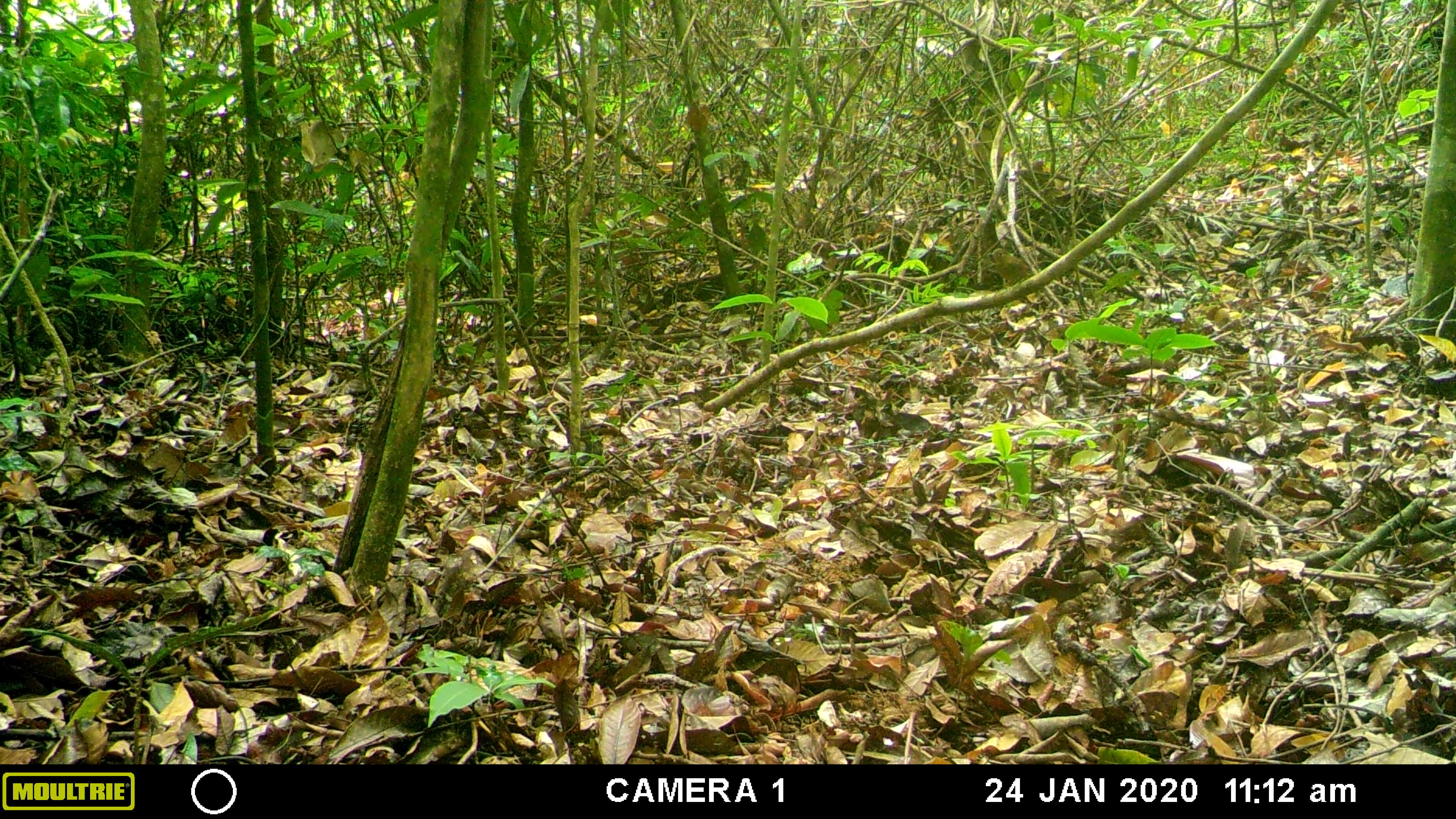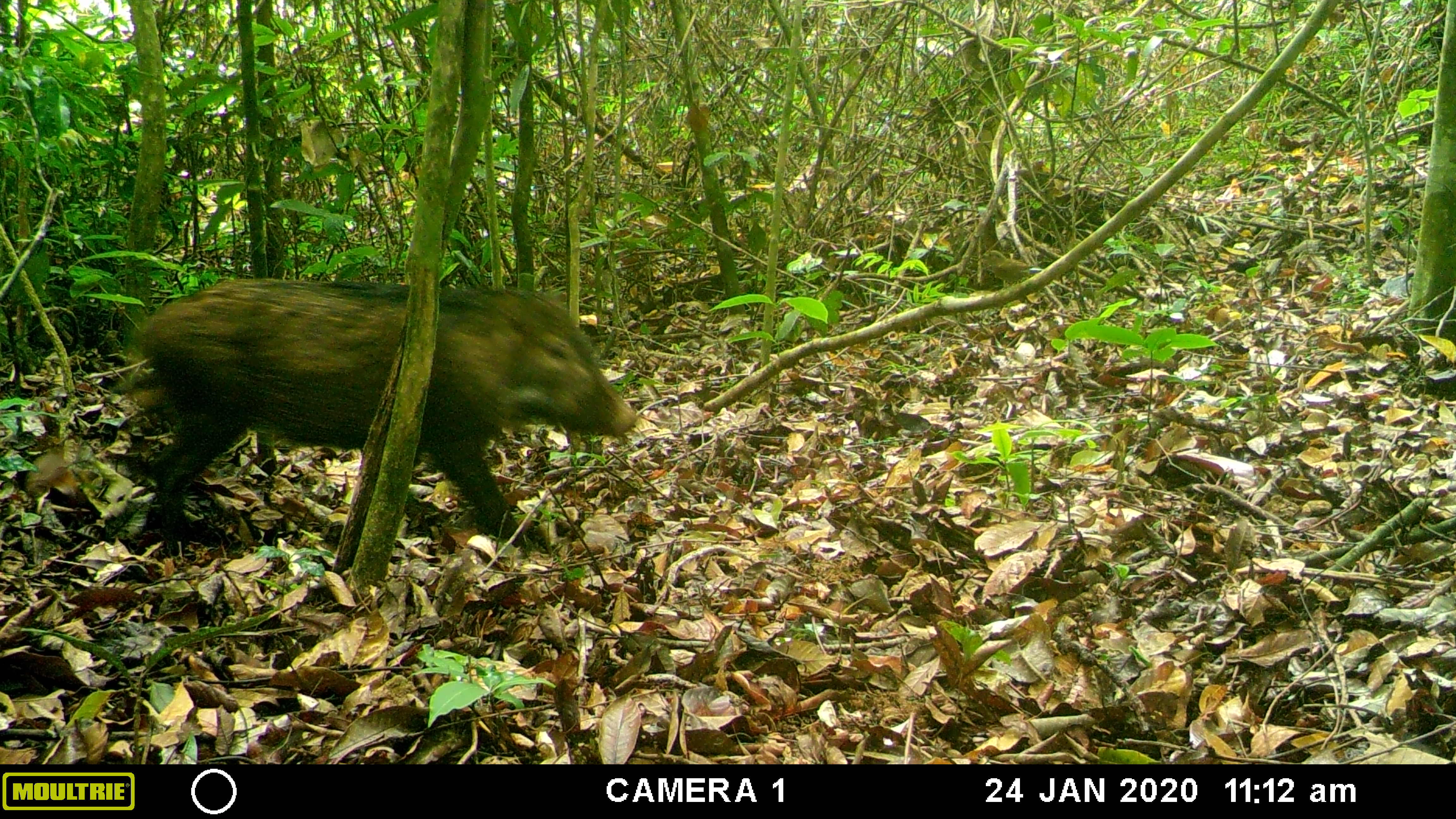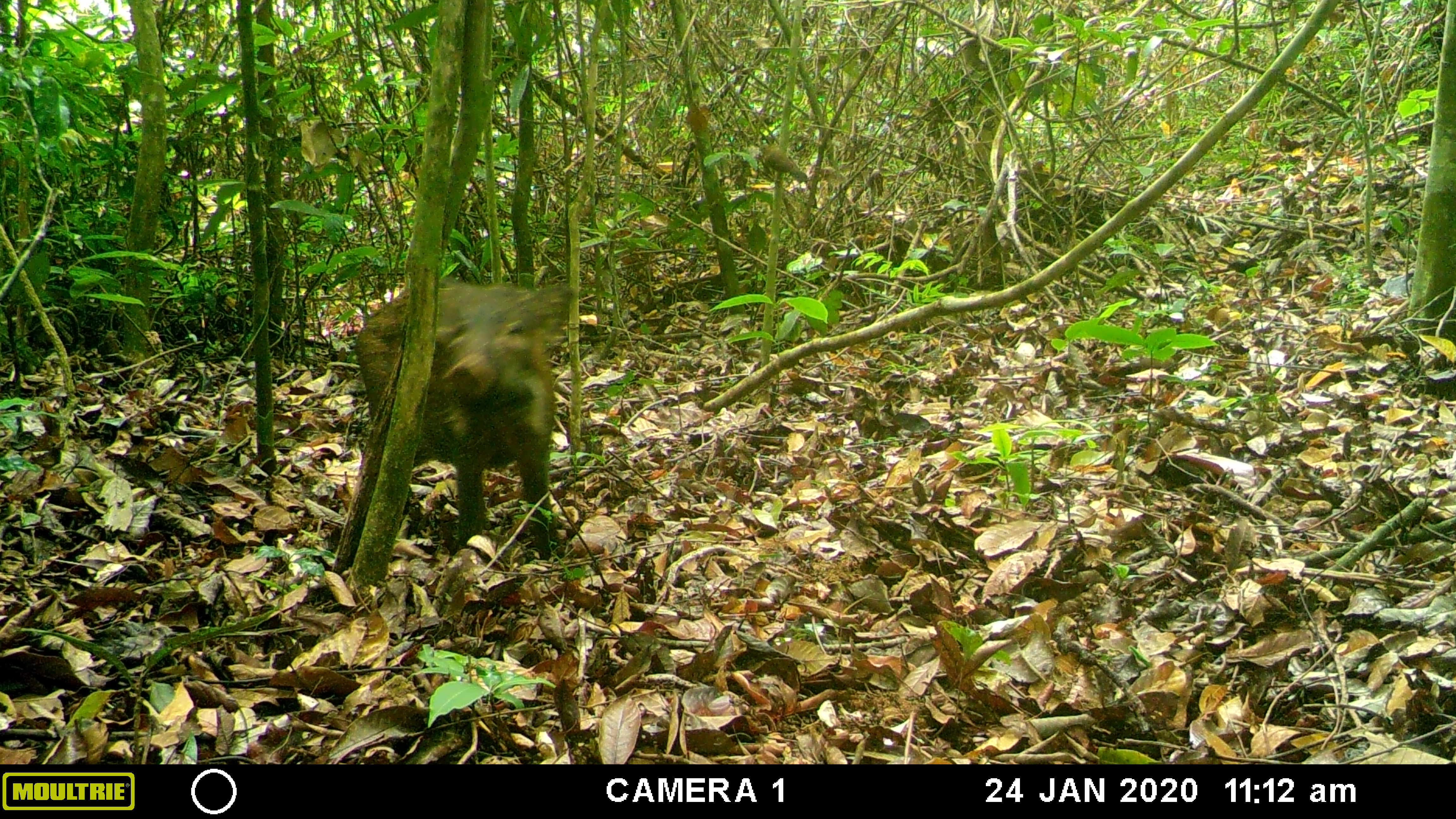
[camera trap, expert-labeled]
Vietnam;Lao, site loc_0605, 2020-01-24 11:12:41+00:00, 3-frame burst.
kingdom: Animalia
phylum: Chordata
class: Mammalia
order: Artiodactyla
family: Suidae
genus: Sus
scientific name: Sus scrofa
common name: eurasian wild pig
Eurasian wild pig (Sus scrofa). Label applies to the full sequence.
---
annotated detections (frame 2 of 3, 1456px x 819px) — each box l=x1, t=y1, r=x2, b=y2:
eurasian wild pig: l=138, t=274, r=638, b=553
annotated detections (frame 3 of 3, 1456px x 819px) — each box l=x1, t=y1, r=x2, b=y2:
eurasian wild pig: l=353, t=277, r=573, b=554